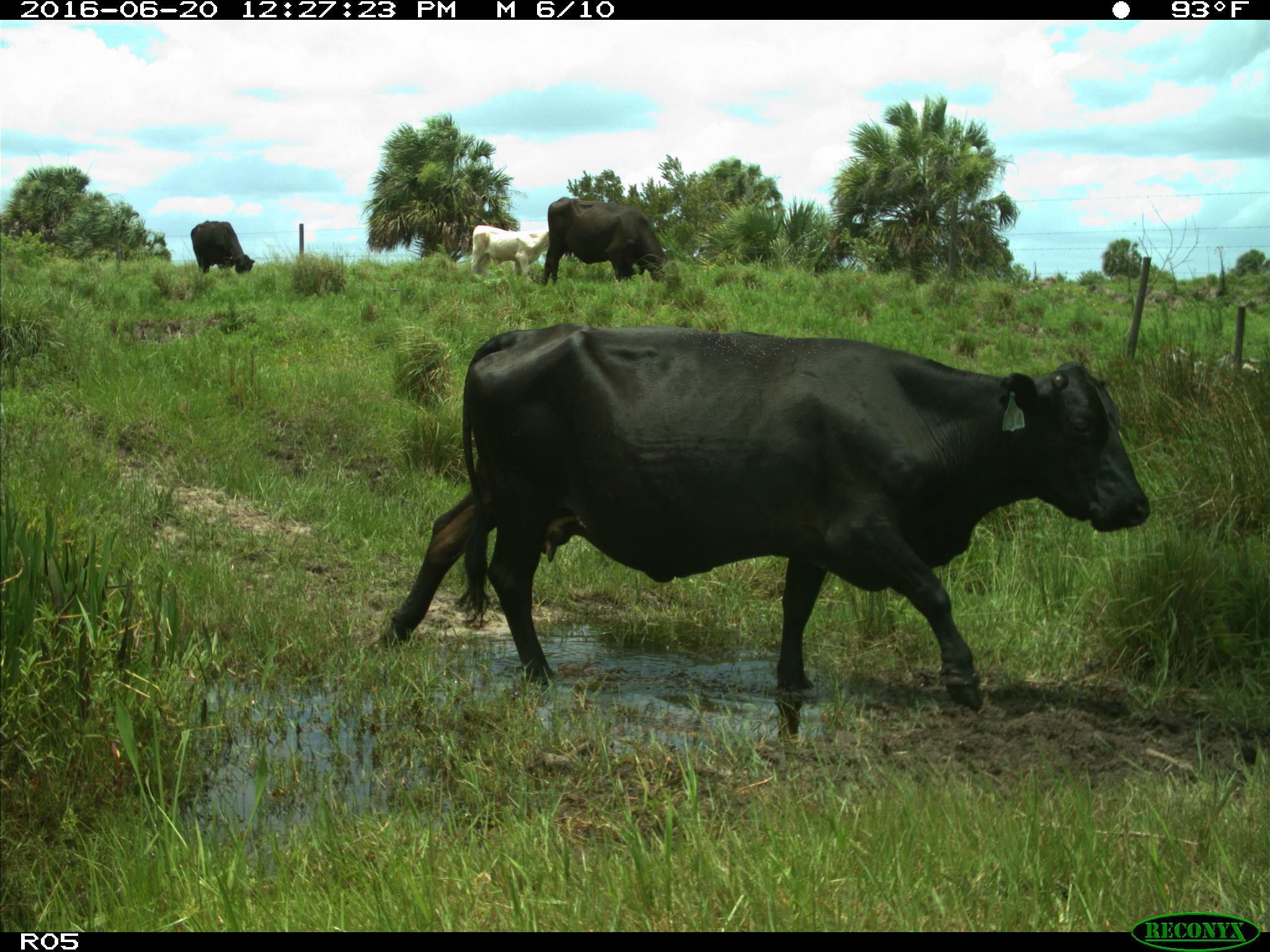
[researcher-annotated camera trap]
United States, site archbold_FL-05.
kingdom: Animalia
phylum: Chordata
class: Mammalia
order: Artiodactyla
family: Bovidae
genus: Bos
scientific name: Bos taurus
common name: domestic cow